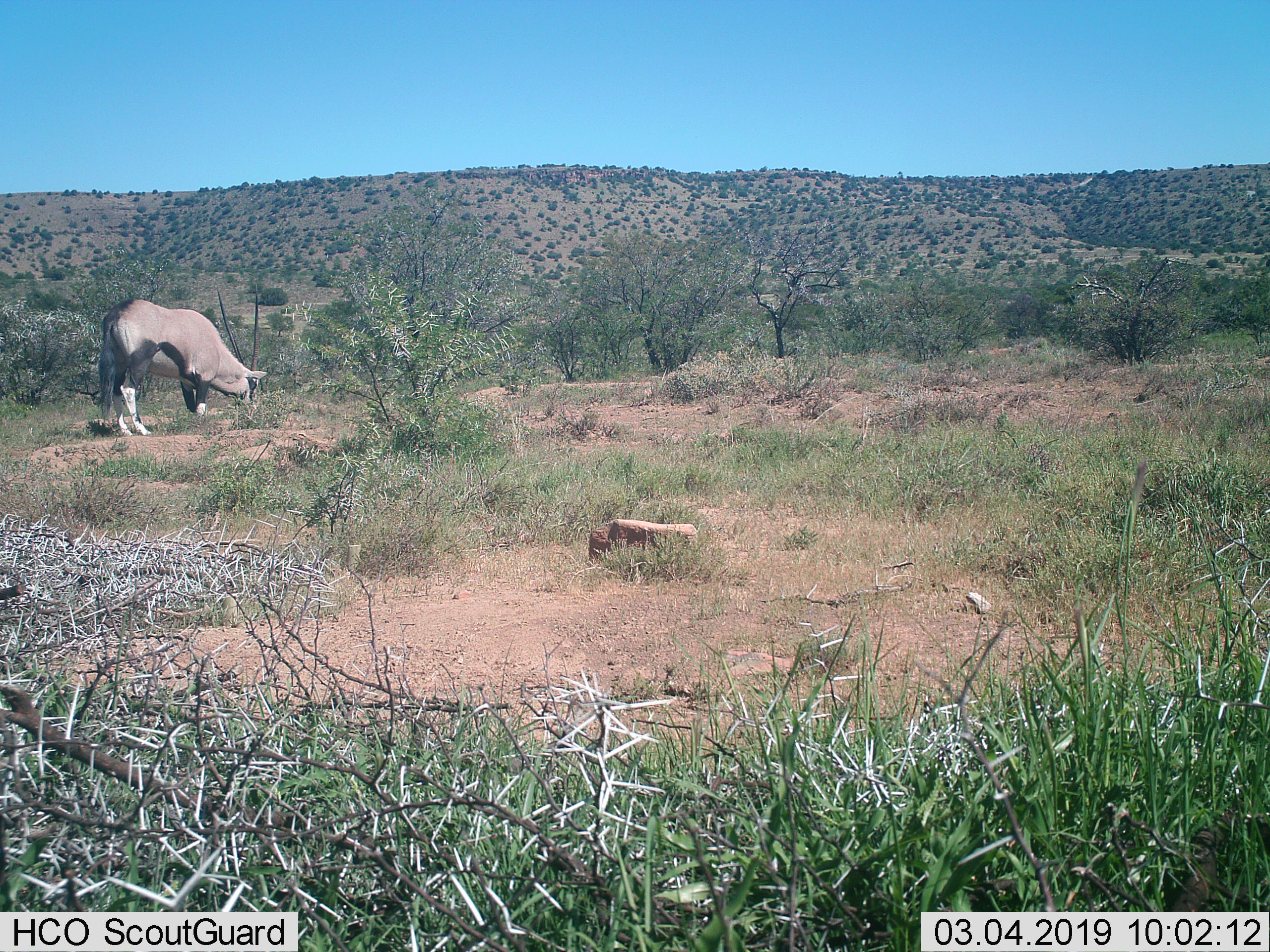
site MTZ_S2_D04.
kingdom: Animalia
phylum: Chordata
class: Mammalia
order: Artiodactyla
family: Bovidae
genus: Oryx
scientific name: Oryx gazella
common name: gemsbok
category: oryx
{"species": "oryx (gemsbok) (Oryx gazella)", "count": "1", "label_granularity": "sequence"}